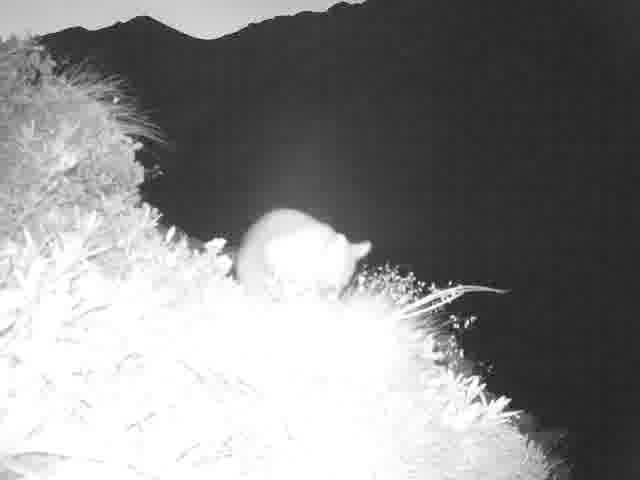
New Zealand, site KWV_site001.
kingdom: Animalia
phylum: Chordata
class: Mammalia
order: Diprotodontia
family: Phalangeridae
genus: Trichosurus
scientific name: Trichosurus vulpecula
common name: common brushtail possum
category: possum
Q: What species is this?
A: Possum (common brushtail possum) (Trichosurus vulpecula).